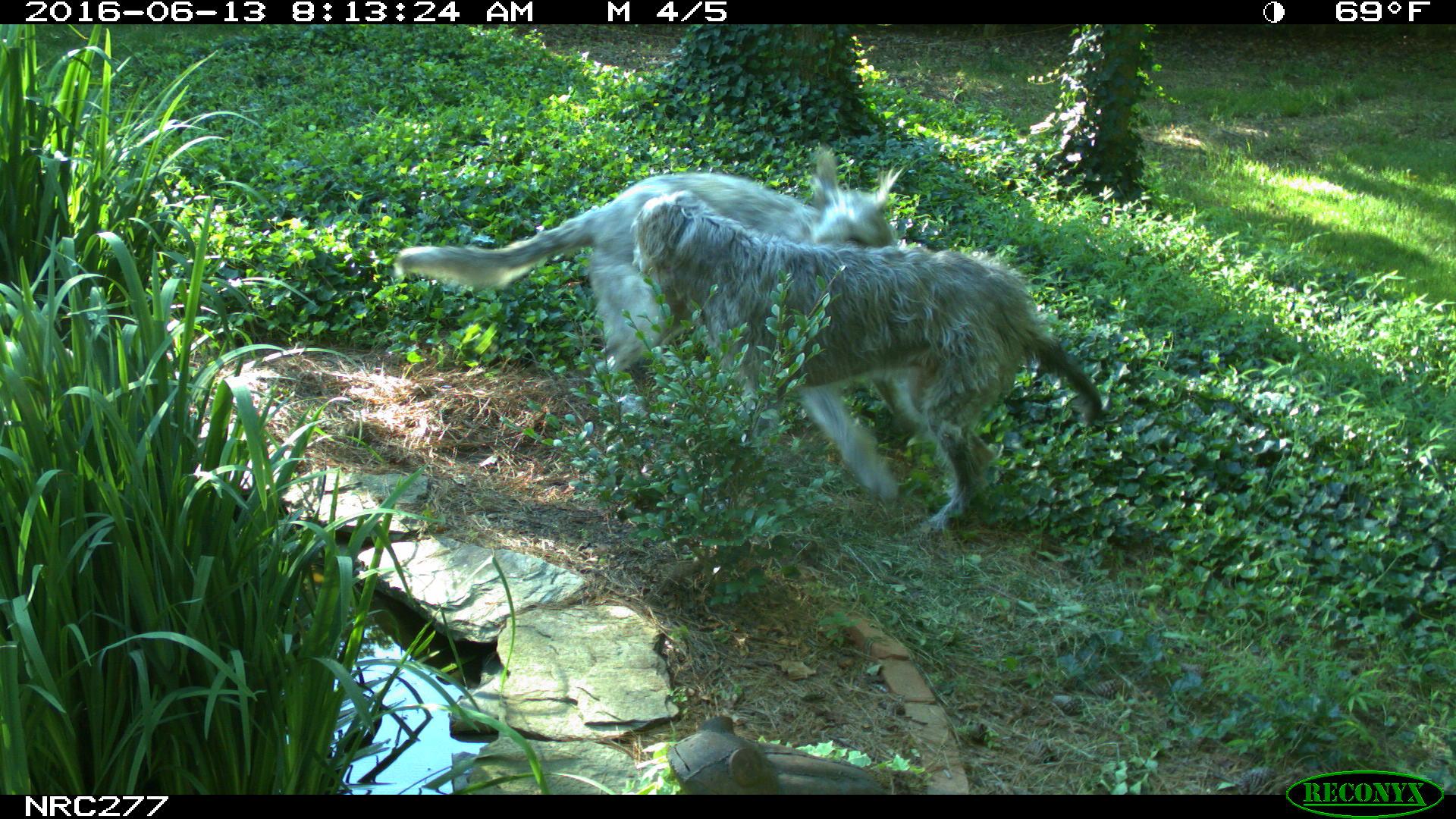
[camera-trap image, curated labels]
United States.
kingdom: Animalia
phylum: Chordata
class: Mammalia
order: Carnivora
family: Canidae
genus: Canis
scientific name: Canis familiaris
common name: domestic dog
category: Dog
Dog (domestic dog) (Canis familiaris).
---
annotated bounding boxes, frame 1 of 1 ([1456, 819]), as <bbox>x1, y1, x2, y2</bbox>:
Dog: <bbox>624, 191, 1116, 532</bbox>; <bbox>391, 140, 920, 395</bbox>